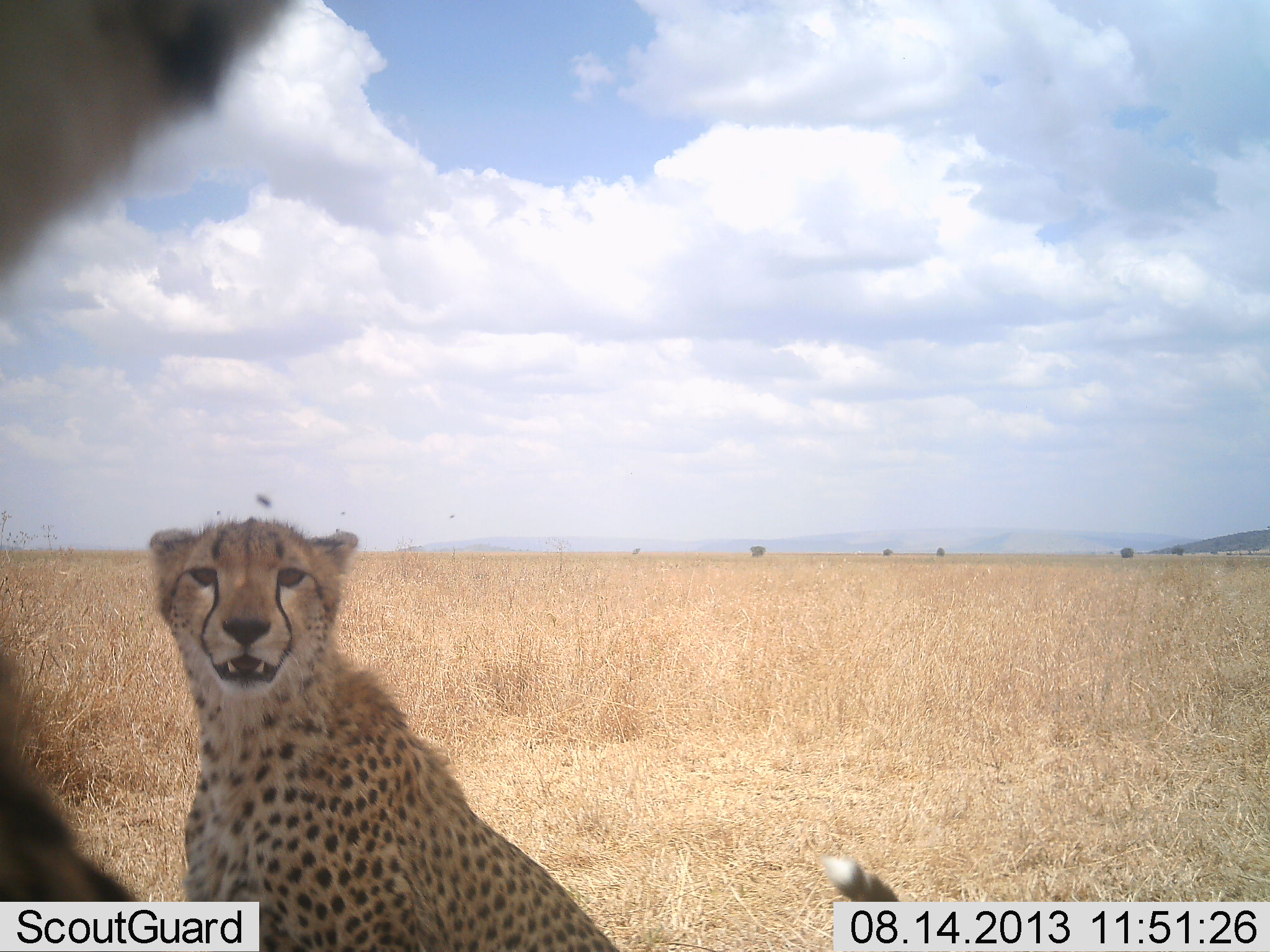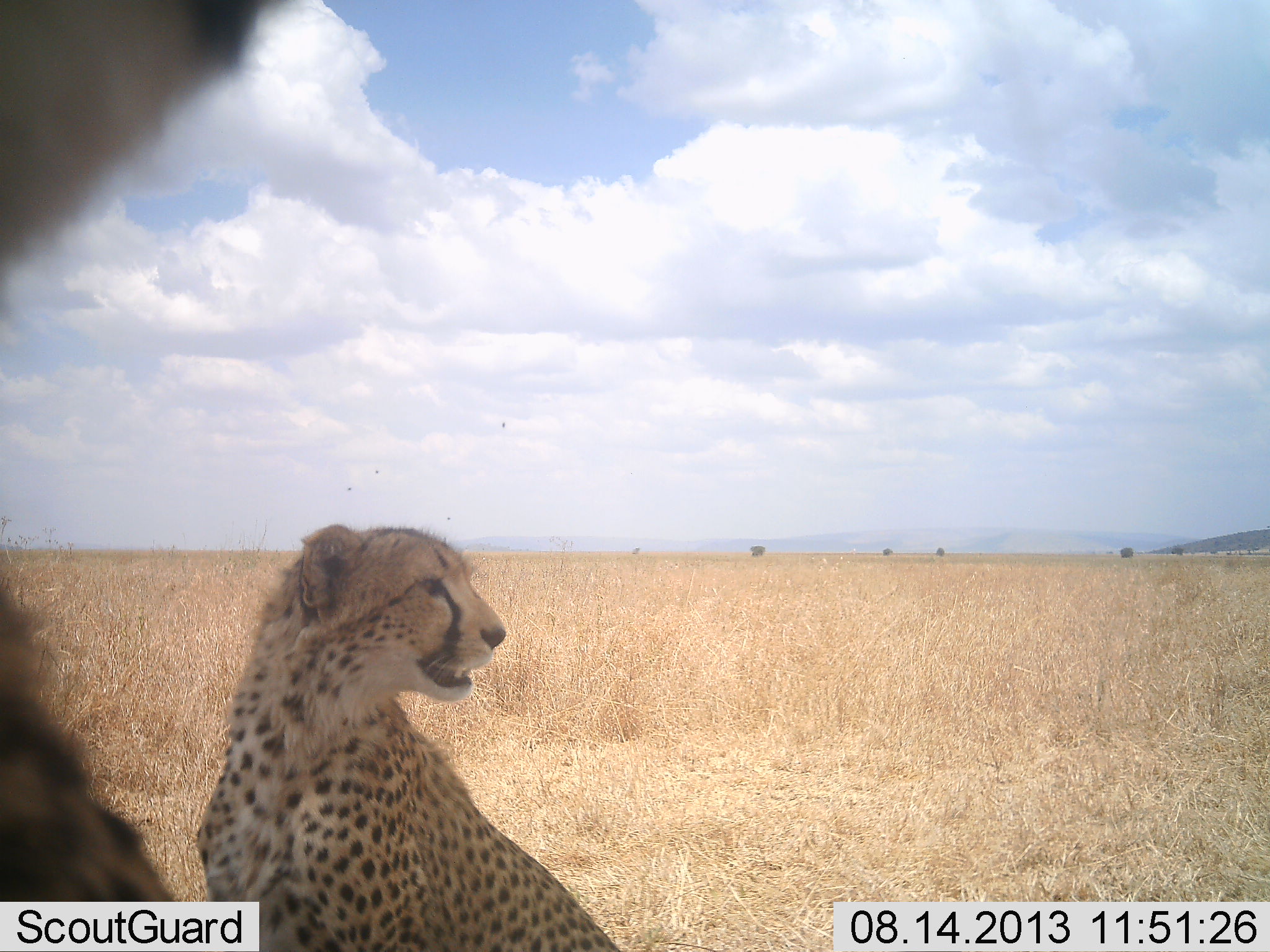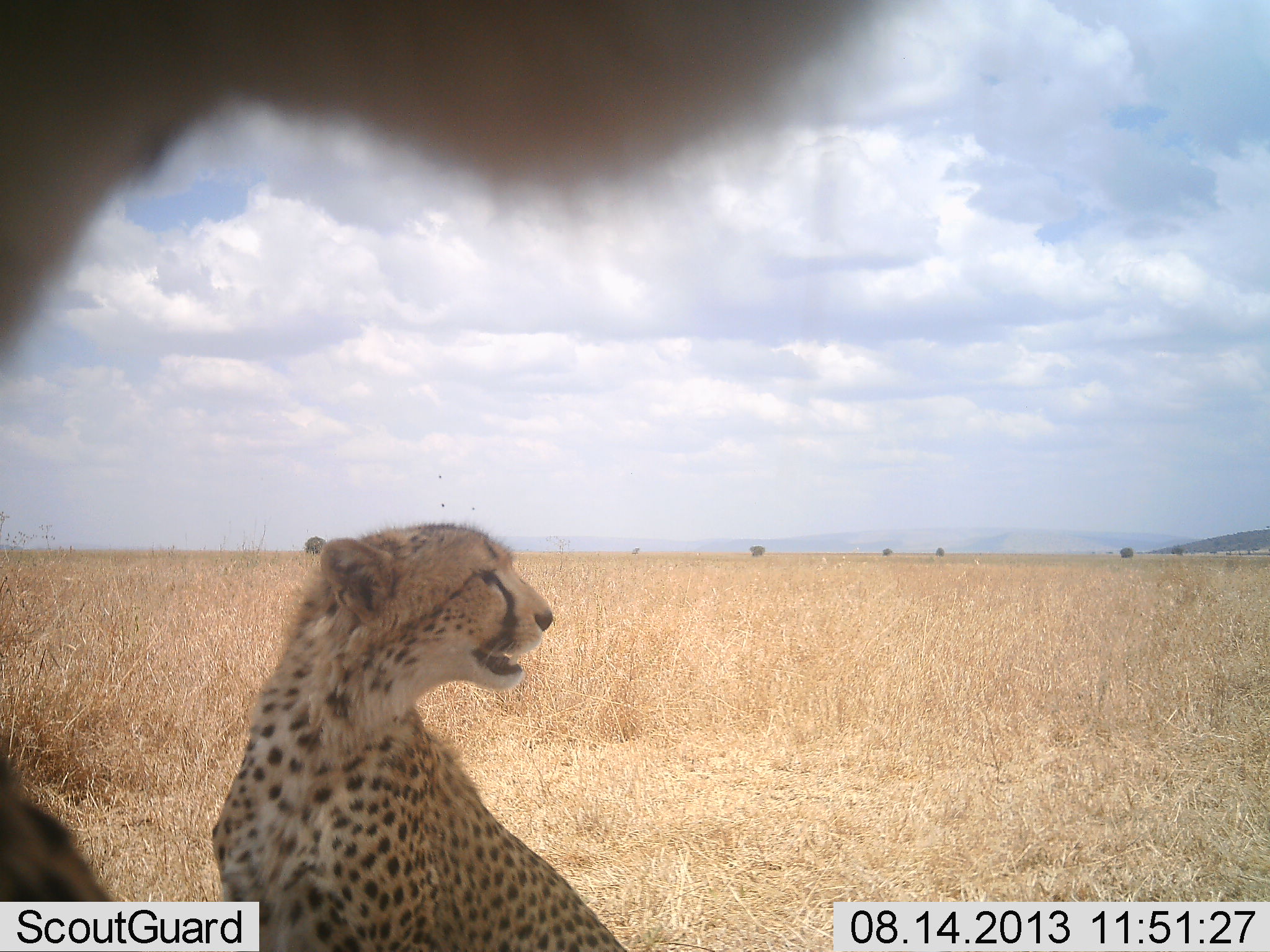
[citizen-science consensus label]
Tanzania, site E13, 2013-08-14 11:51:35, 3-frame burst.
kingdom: Animalia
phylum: Chordata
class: Mammalia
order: Carnivora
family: Felidae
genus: Acinonyx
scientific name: Acinonyx jubatus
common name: cheetah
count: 2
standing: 11%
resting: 89%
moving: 11%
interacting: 0%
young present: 0%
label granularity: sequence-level